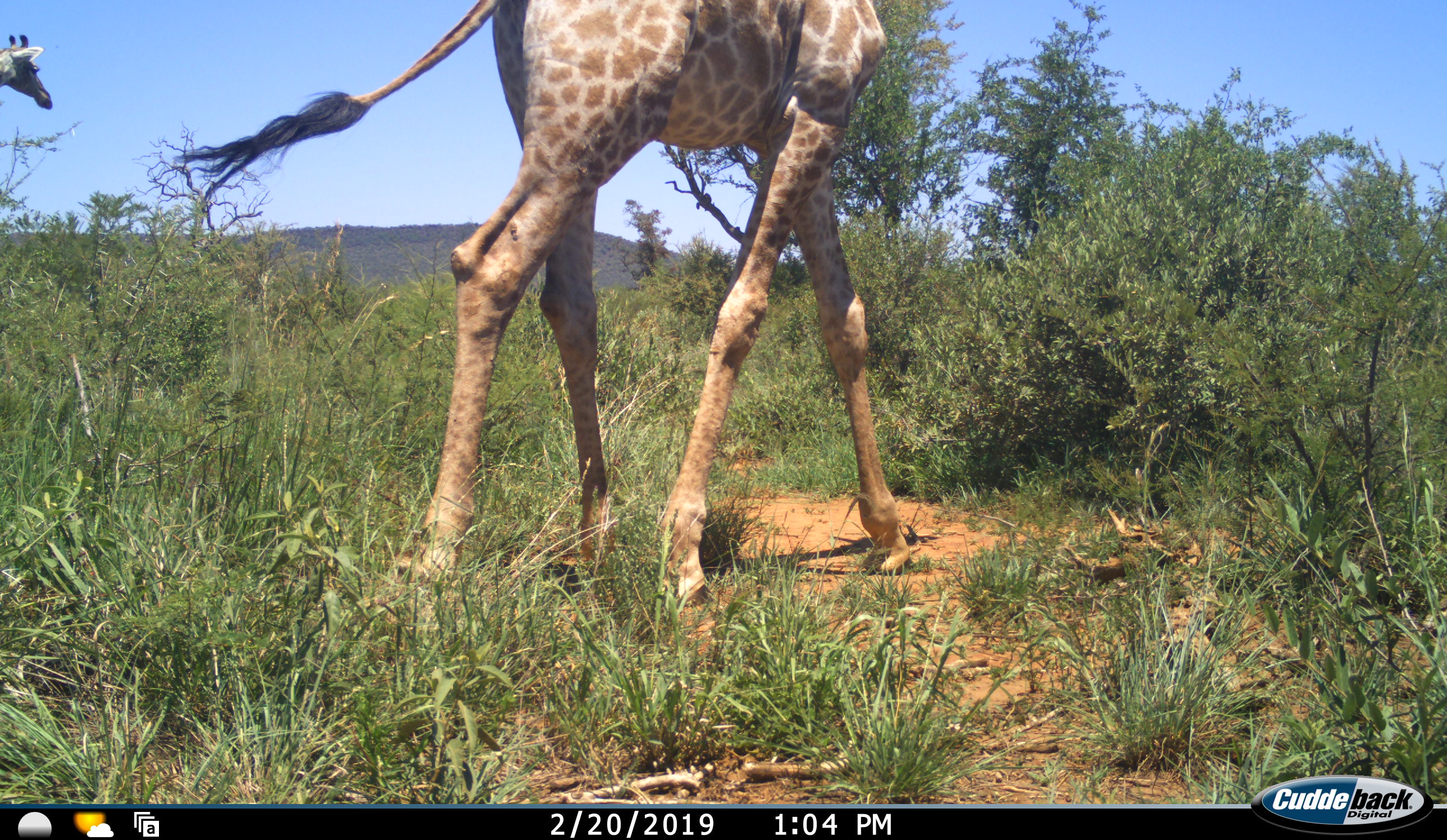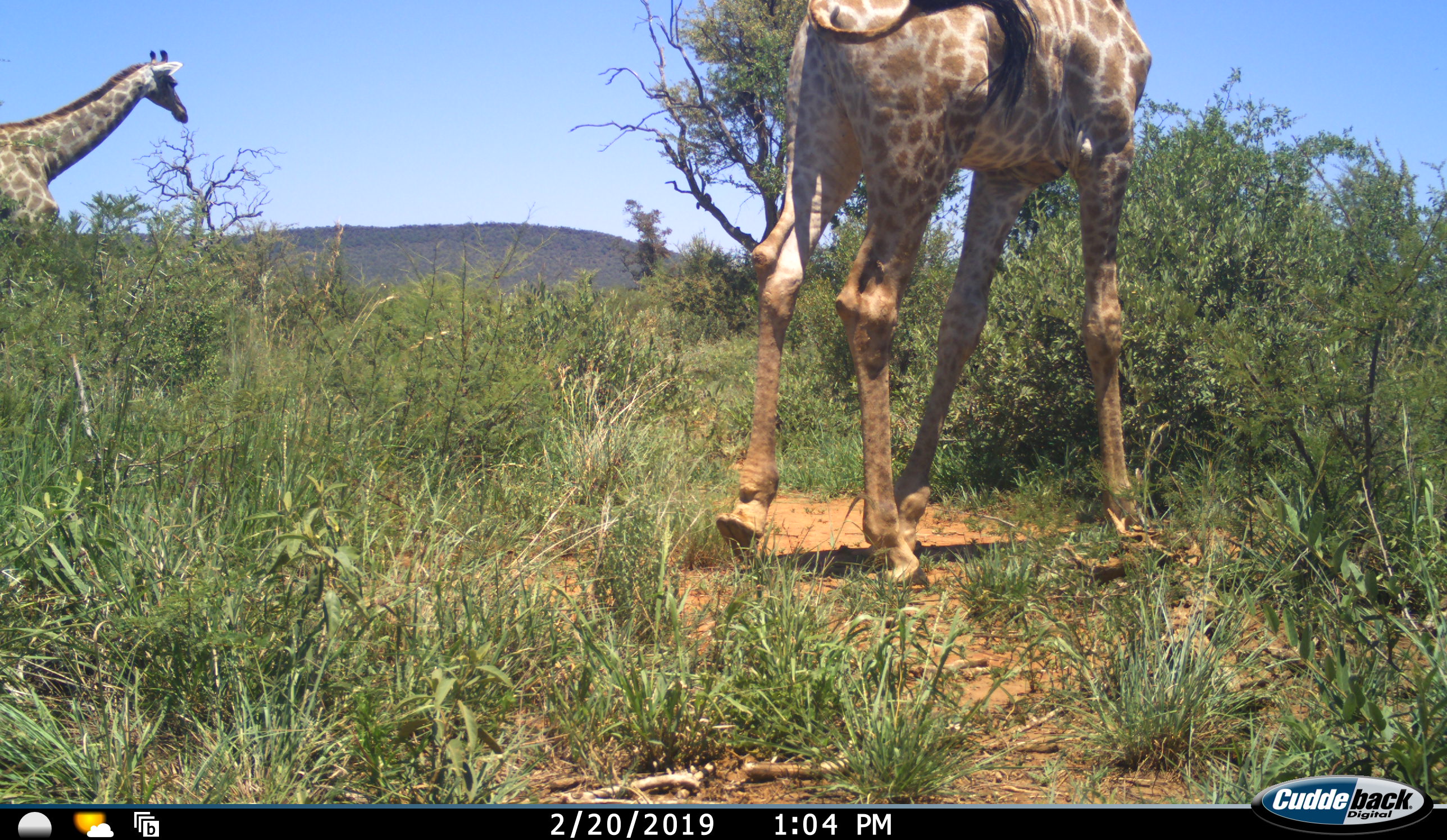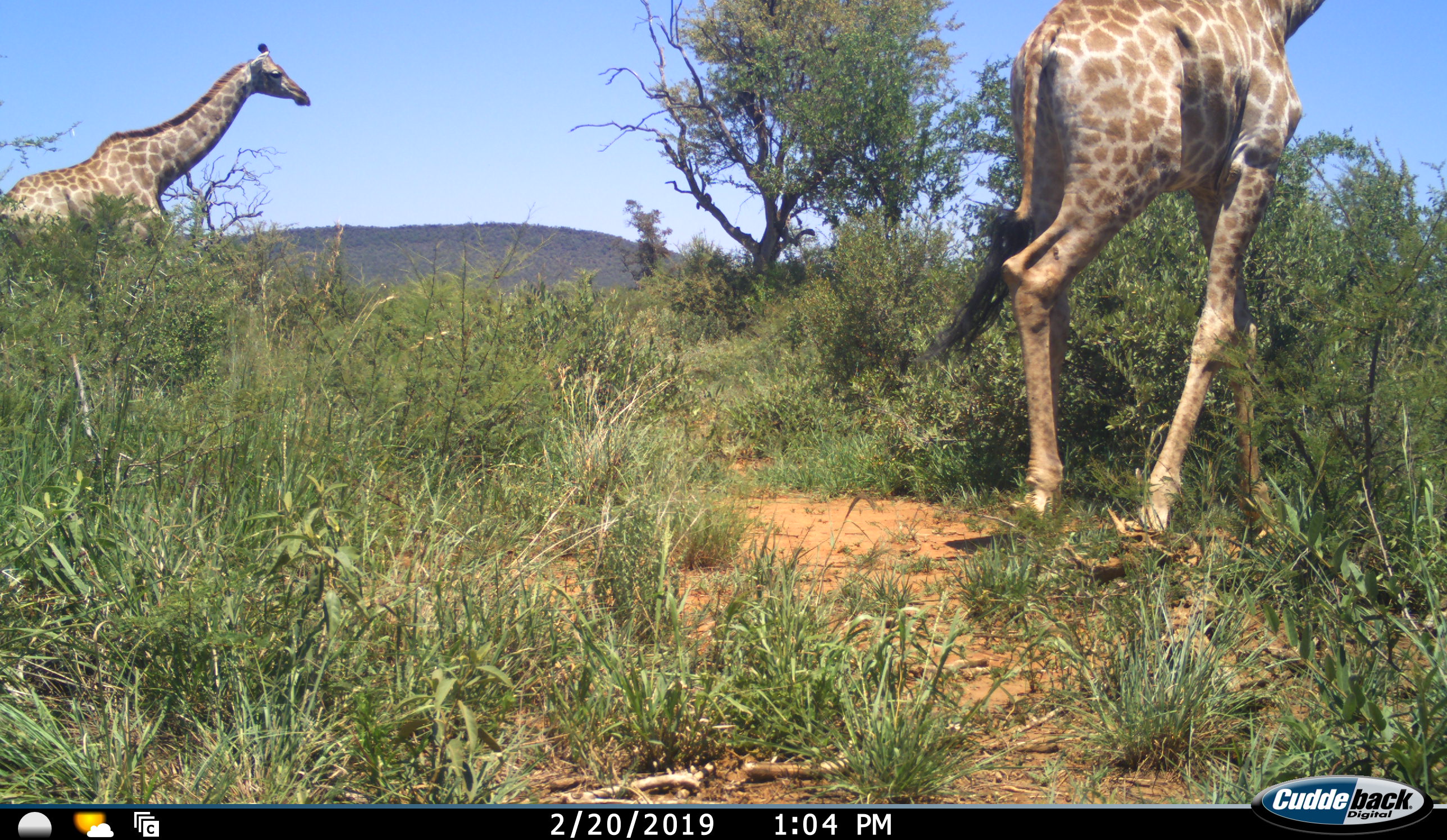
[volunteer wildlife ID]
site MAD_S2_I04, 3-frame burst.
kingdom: Animalia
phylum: Chordata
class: Mammalia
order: Artiodactyla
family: Giraffidae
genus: Giraffa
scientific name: Giraffa camelopardalis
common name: giraffe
Giraffe (Giraffa camelopardalis), count 2. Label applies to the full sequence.